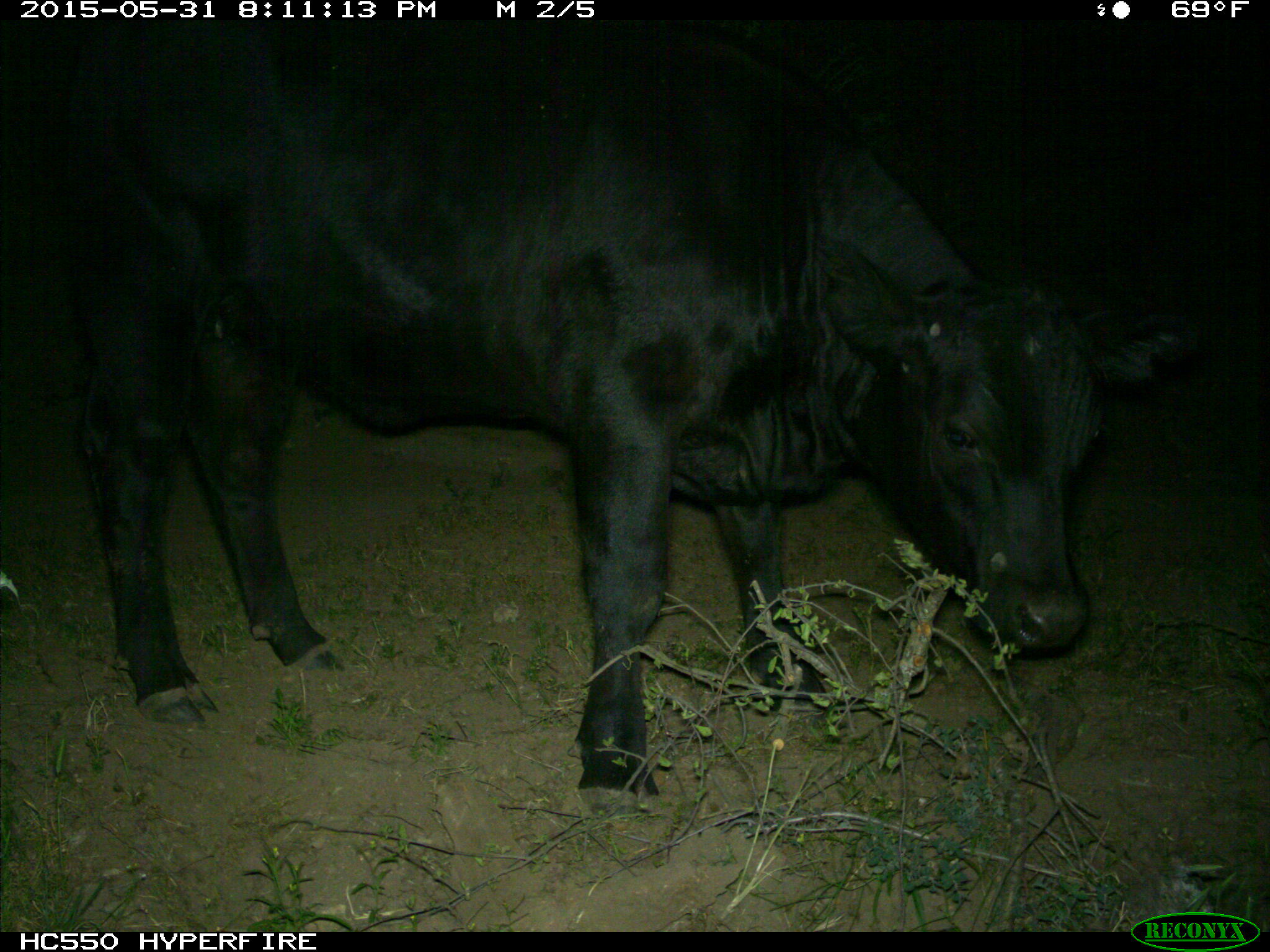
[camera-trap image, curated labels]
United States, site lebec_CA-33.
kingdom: Animalia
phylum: Chordata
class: Mammalia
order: Artiodactyla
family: Bovidae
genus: Bos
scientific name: Bos taurus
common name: domestic cow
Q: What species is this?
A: Bos taurus (domestic cow).